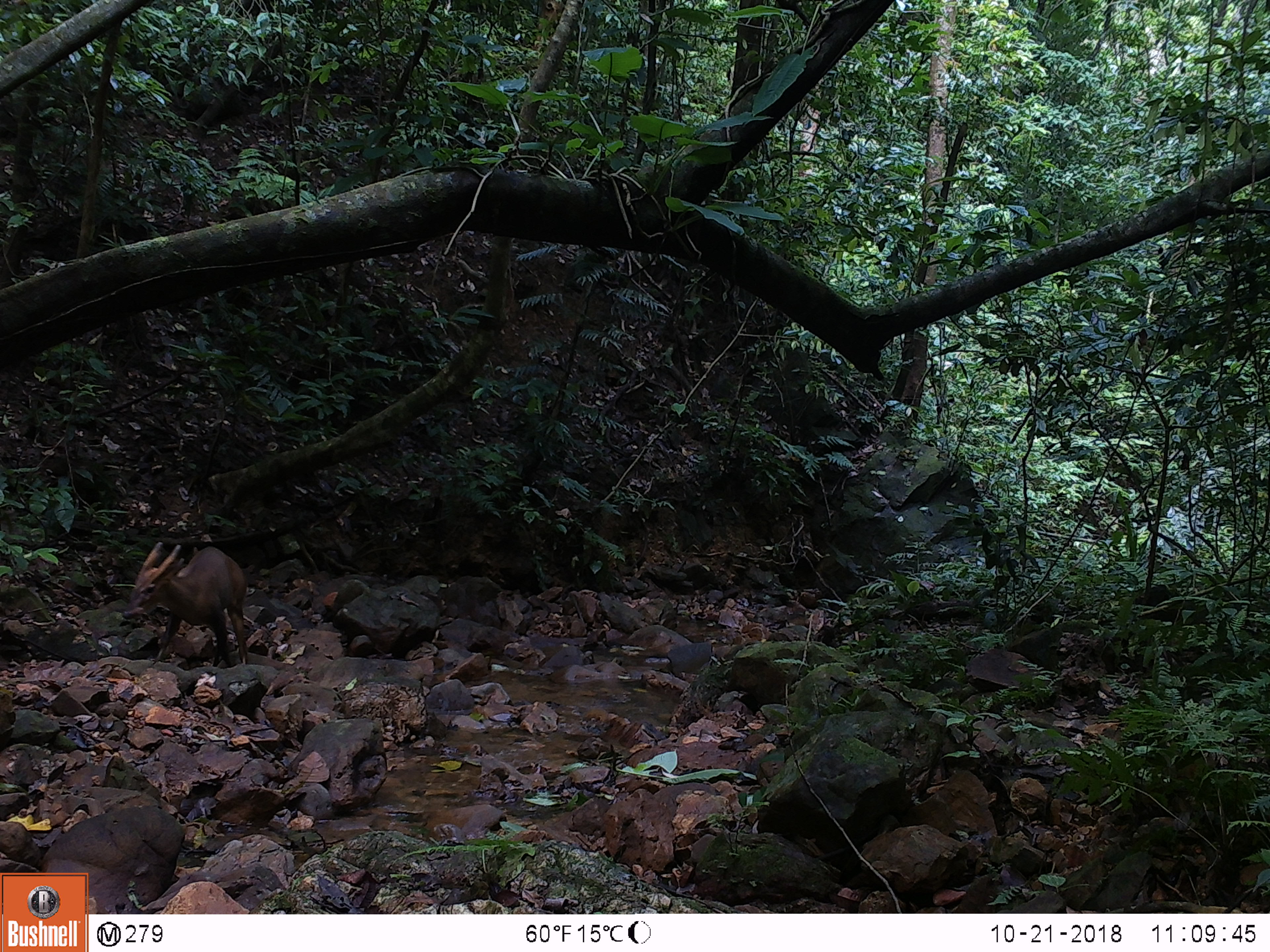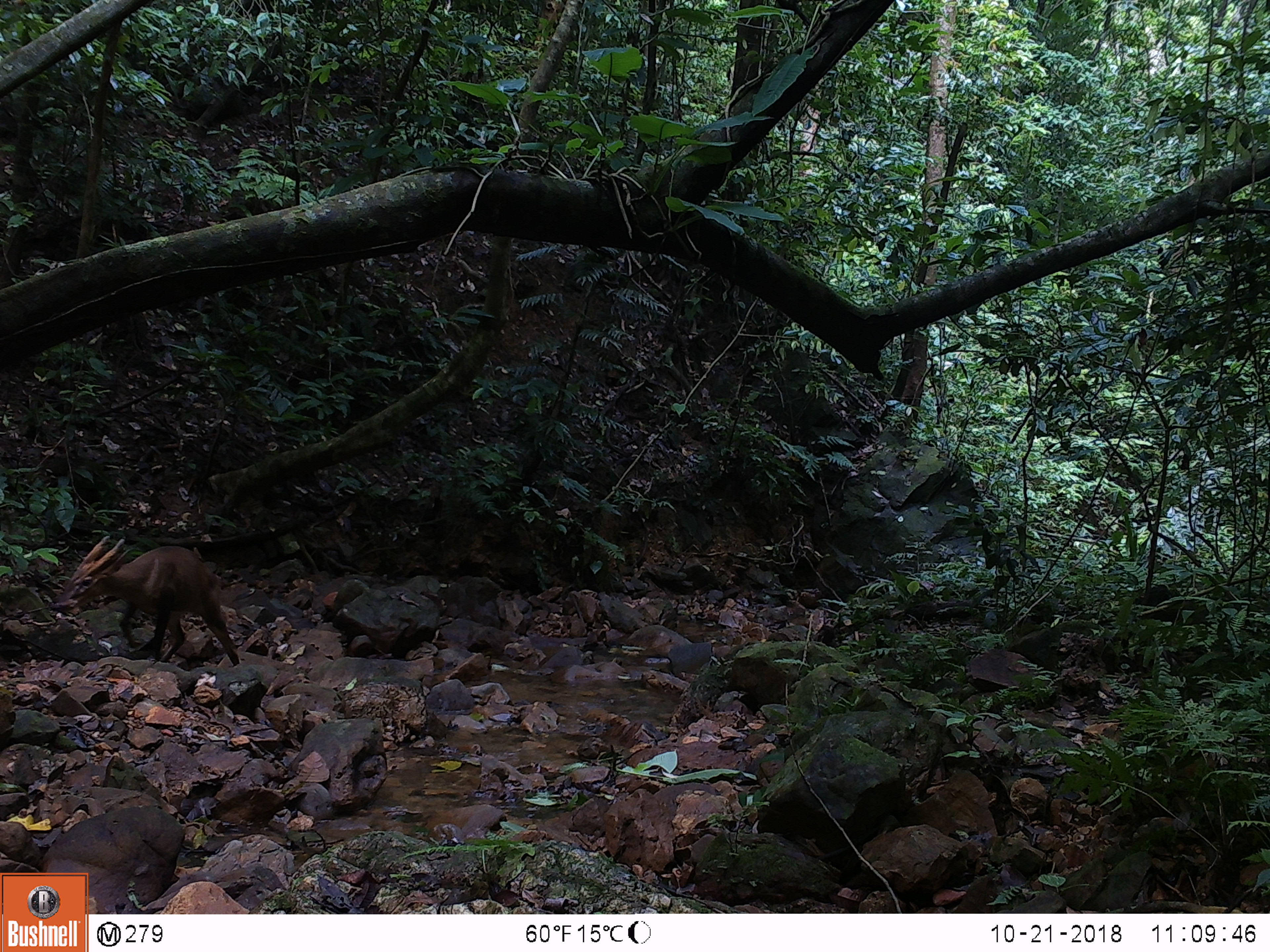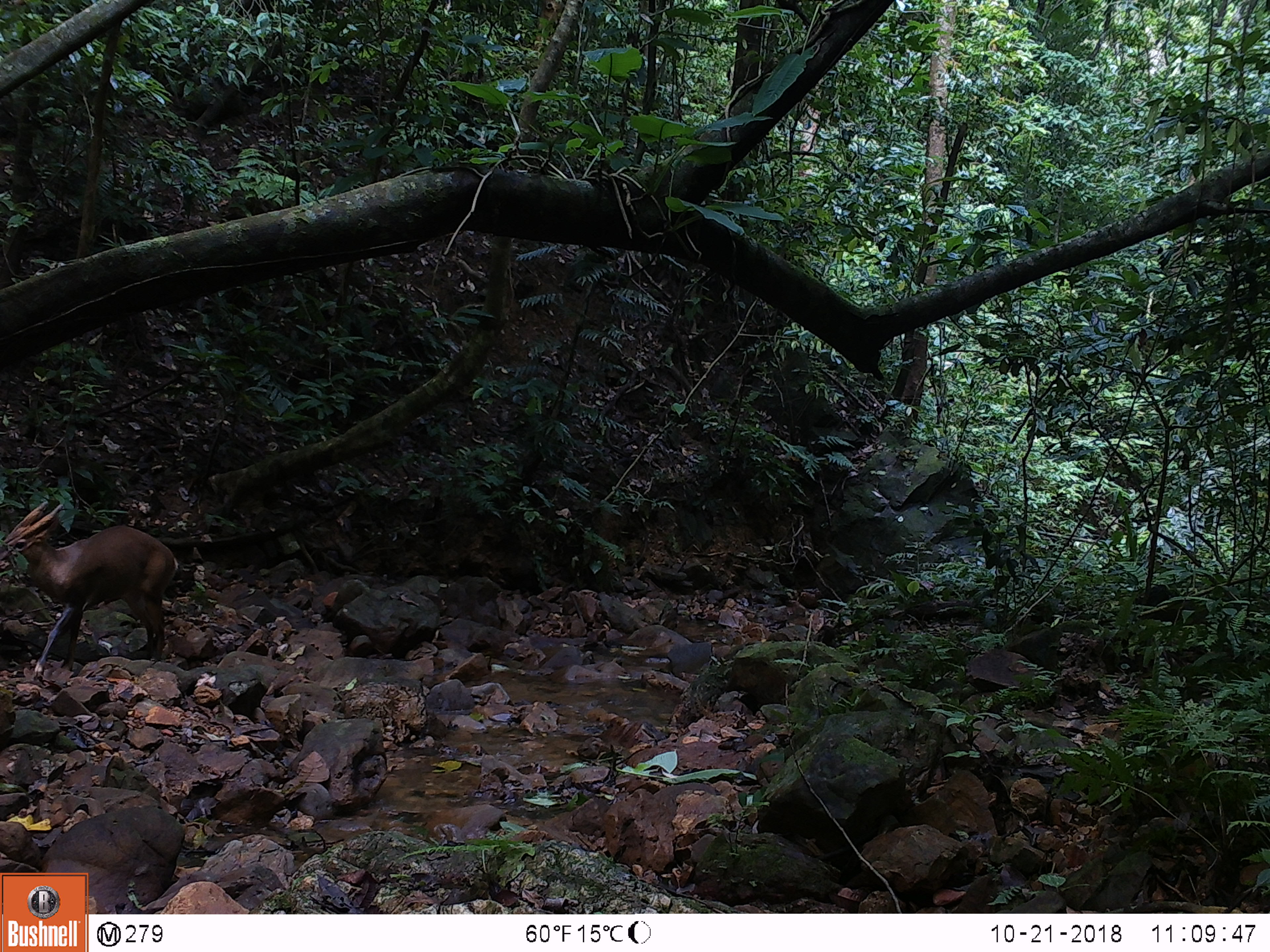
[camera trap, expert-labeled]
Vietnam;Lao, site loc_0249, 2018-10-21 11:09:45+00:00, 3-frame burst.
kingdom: Animalia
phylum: Chordata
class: Mammalia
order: Artiodactyla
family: Cervidae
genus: Muntiacus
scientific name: Muntiacus vuquangensis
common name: large-antlered muntjac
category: large antlered muntjac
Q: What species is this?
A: Large antlered muntjac (large-antlered muntjac) (Muntiacus vuquangensis).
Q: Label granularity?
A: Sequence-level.